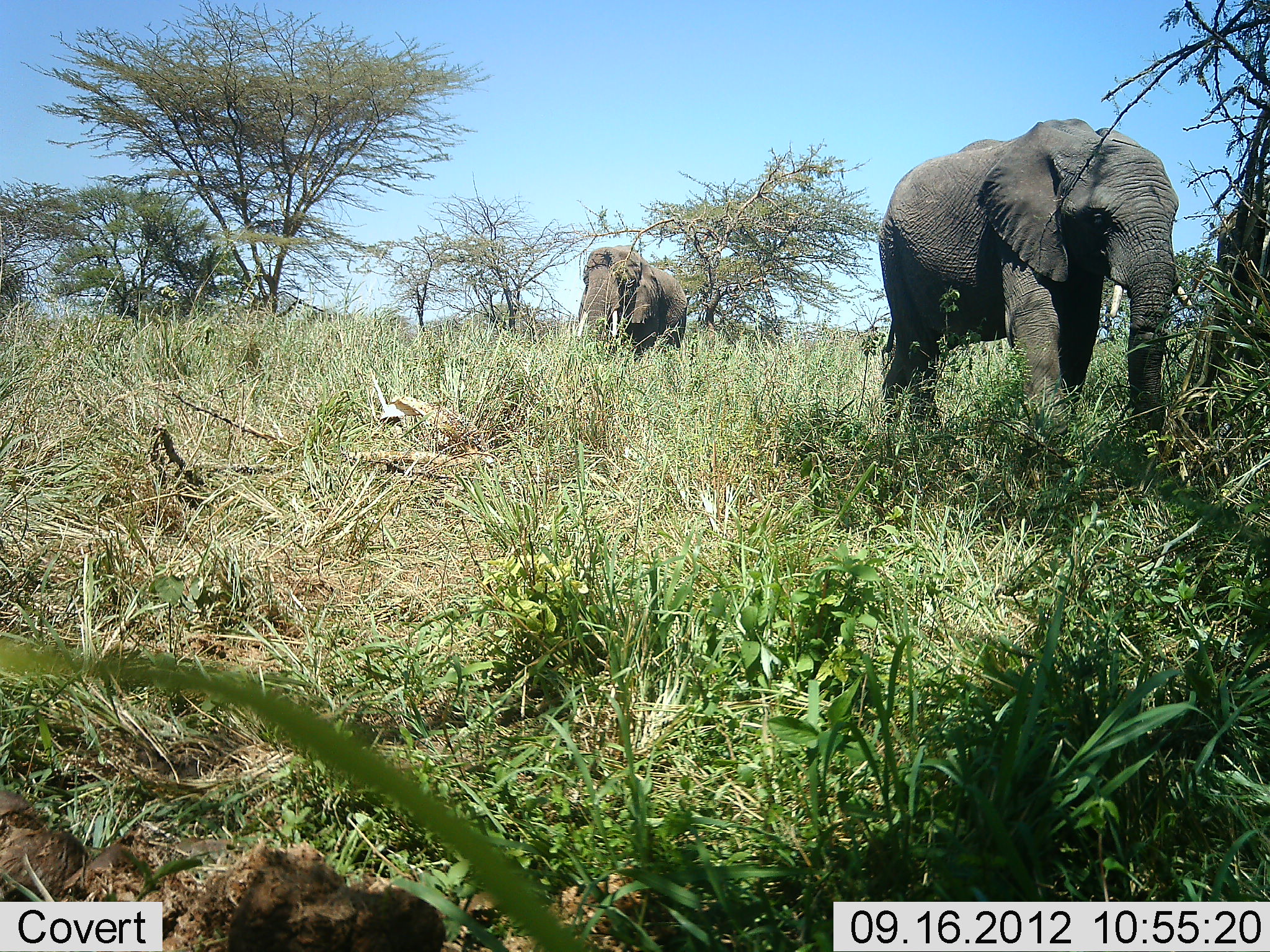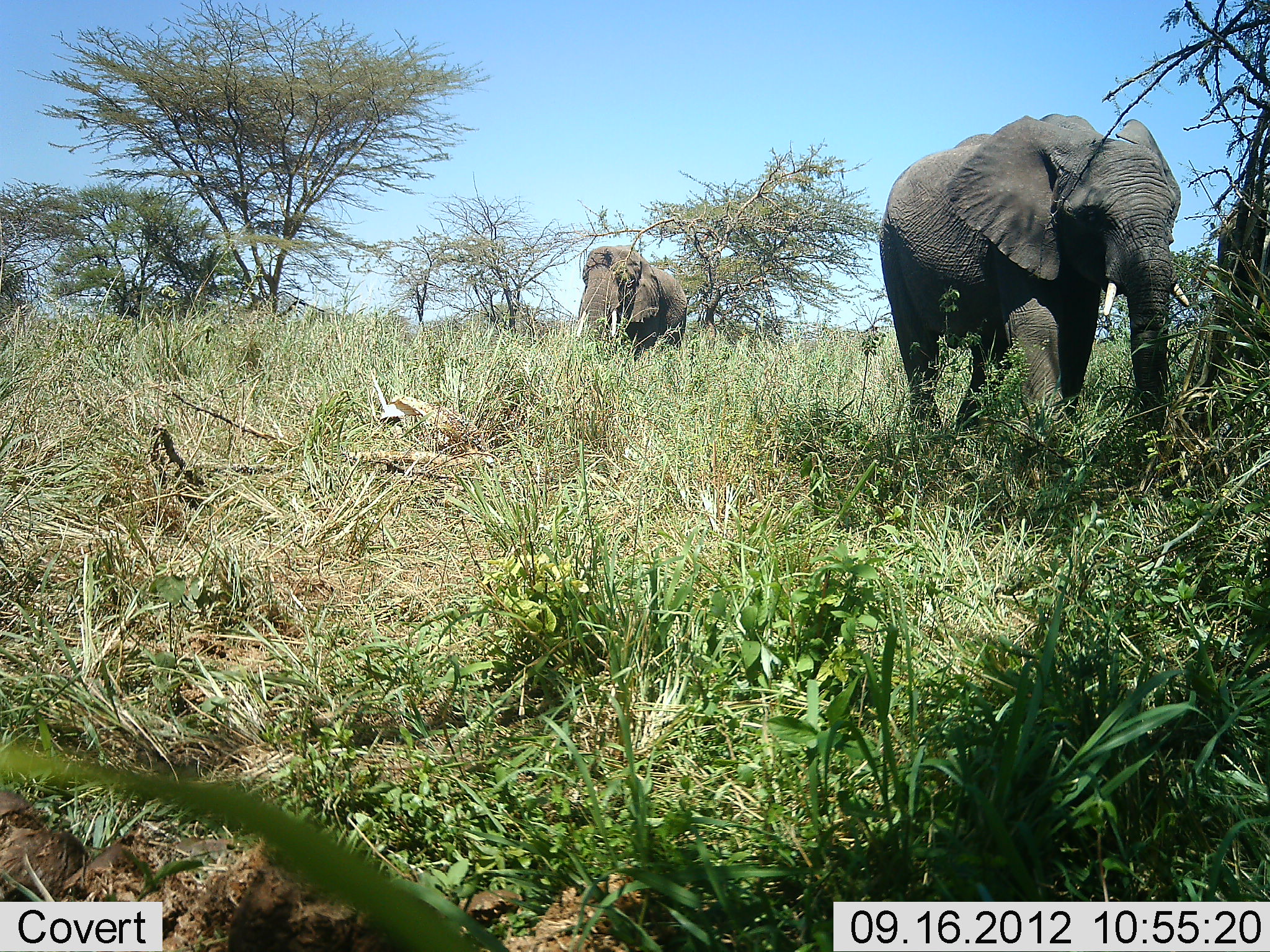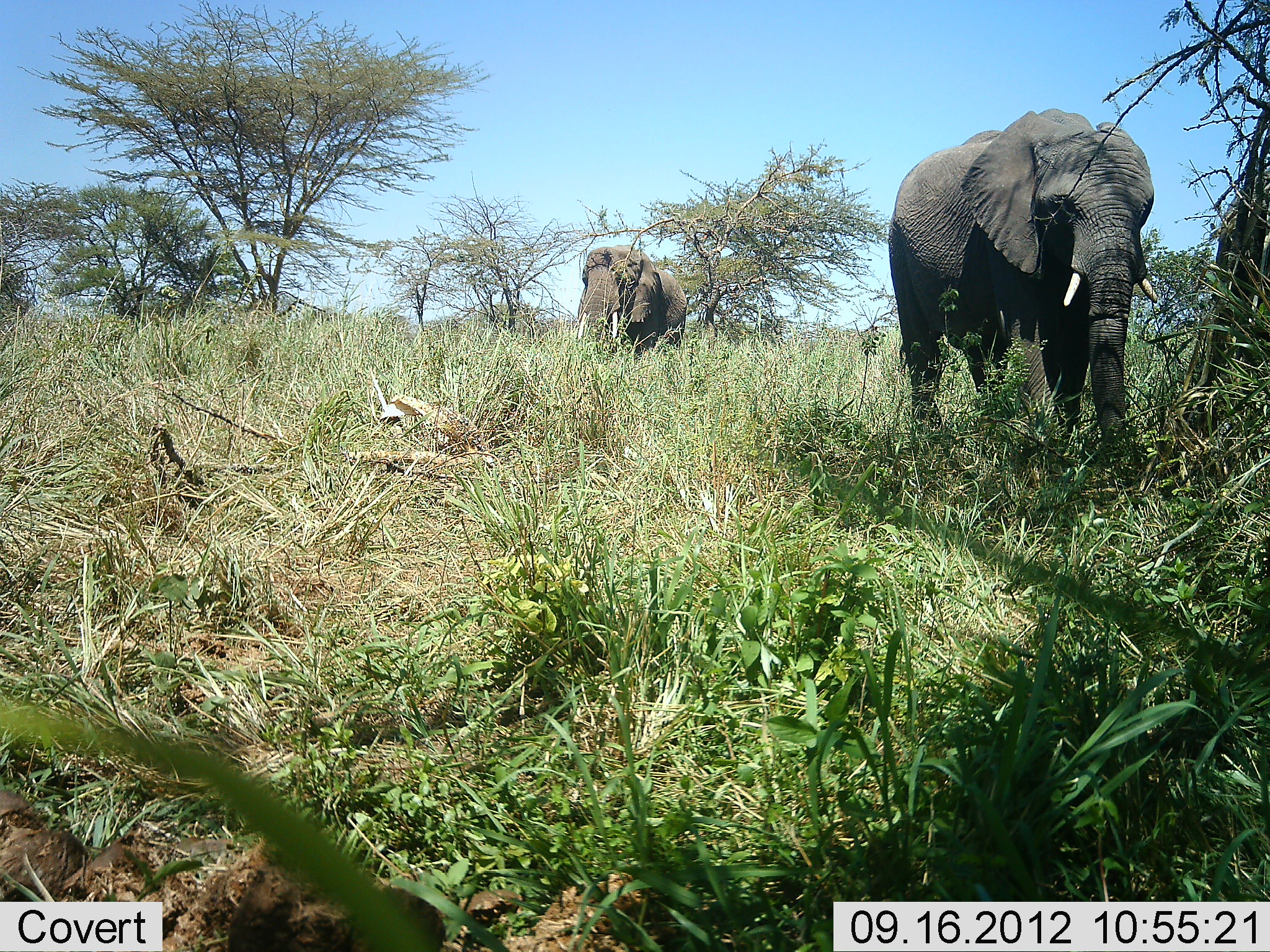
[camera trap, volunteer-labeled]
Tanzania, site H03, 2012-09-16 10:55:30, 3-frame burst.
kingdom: Animalia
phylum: Chordata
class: Mammalia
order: Proboscidea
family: Elephantidae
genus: Loxodonta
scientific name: Loxodonta africana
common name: african bush elephant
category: elephant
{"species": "elephant (african bush elephant) (Loxodonta africana)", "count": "2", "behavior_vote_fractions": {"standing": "50%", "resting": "0%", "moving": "30%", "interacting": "0%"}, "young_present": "0%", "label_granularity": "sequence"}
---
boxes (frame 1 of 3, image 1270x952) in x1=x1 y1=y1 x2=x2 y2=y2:
animal: x1=869 y1=115 x2=1182 y2=453; x1=571 y1=241 x2=689 y2=366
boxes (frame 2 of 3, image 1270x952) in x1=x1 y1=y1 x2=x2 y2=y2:
animal: x1=877 y1=114 x2=1195 y2=467; x1=574 y1=242 x2=693 y2=357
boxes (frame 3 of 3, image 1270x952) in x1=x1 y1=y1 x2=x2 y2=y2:
animal: x1=885 y1=106 x2=1161 y2=479; x1=574 y1=242 x2=693 y2=365